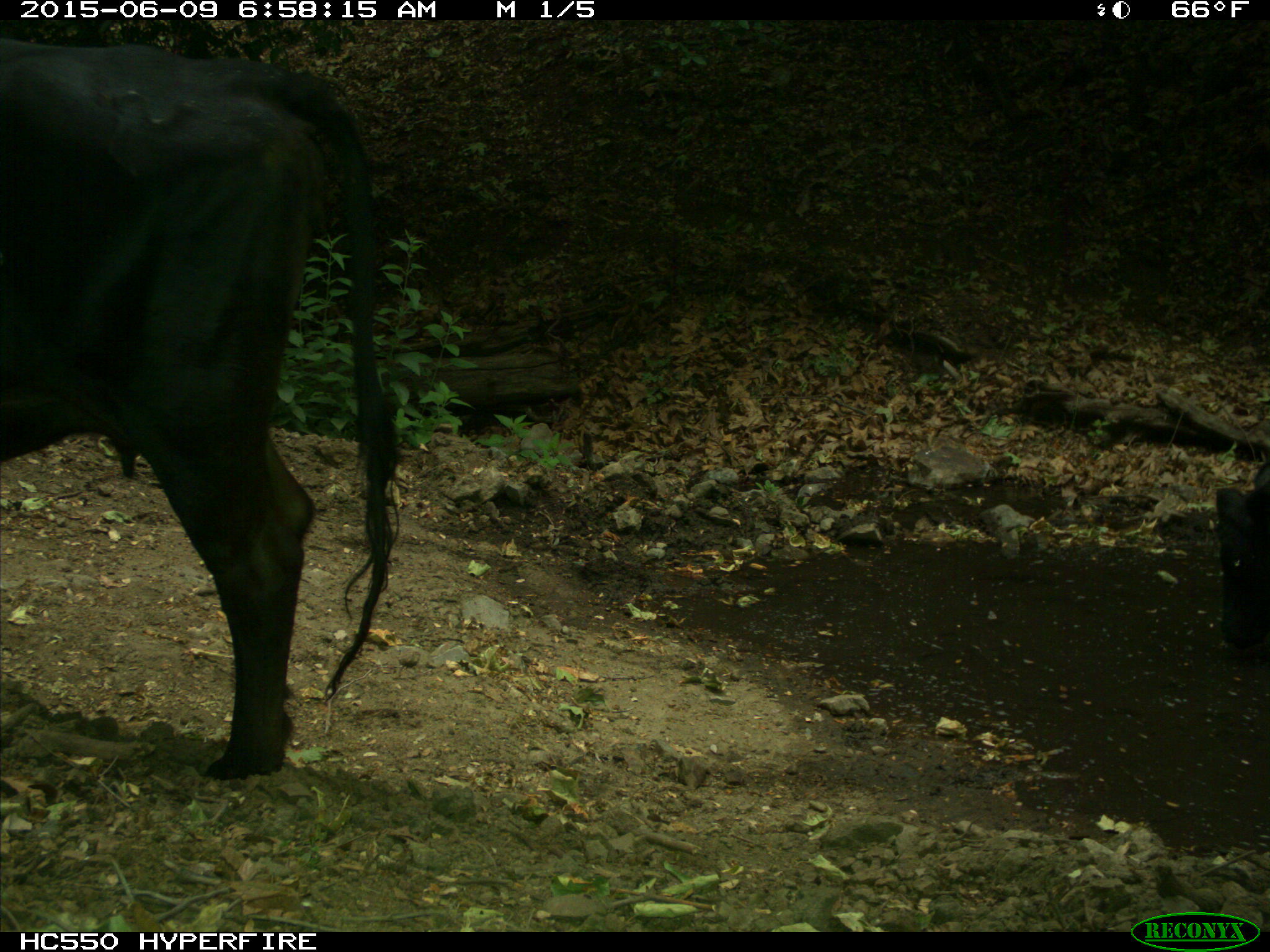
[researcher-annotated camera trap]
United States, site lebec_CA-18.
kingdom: Animalia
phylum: Chordata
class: Mammalia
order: Artiodactyla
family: Bovidae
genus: Bos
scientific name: Bos taurus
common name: domestic cow